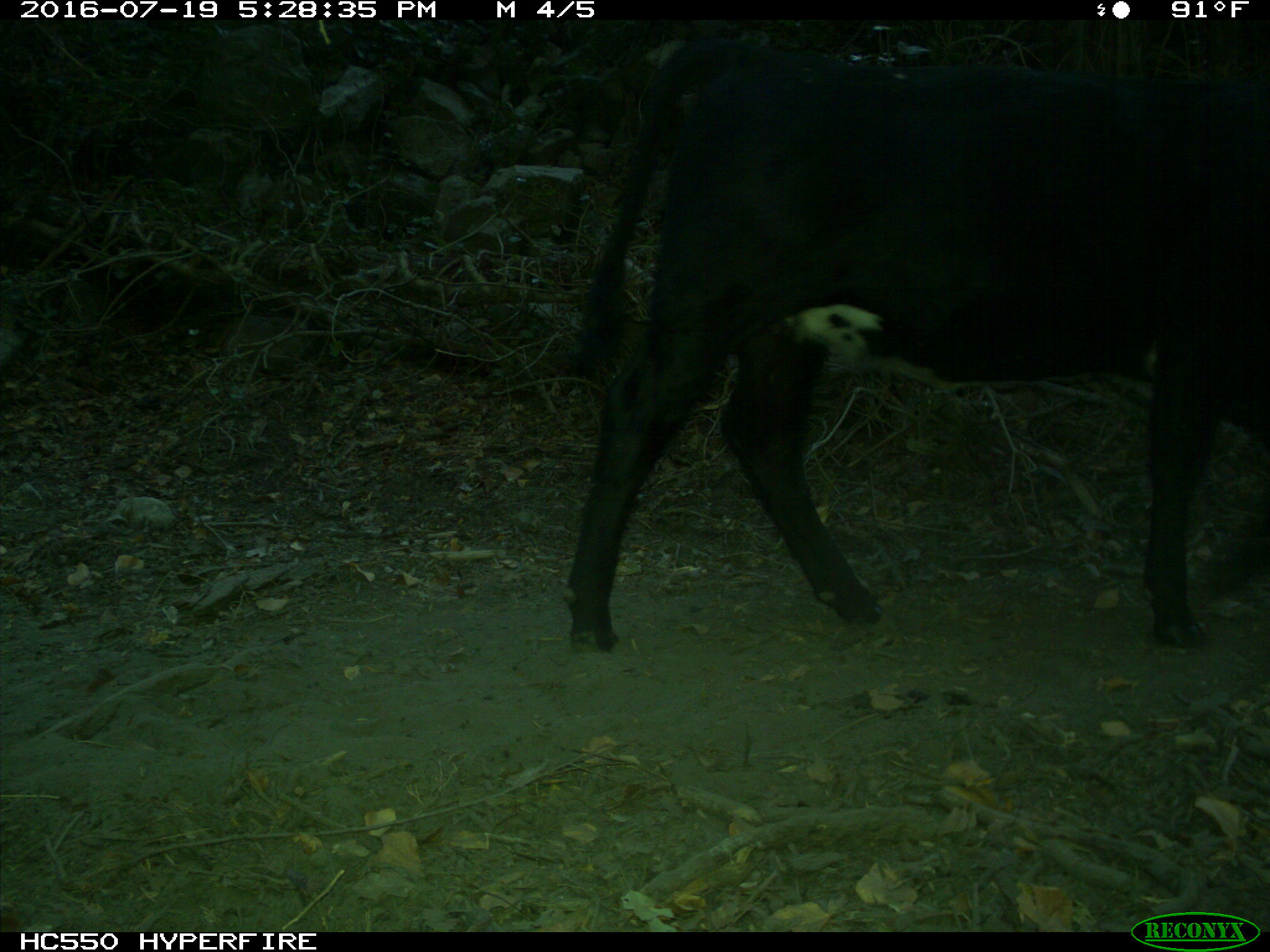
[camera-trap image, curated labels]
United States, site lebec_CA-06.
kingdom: Animalia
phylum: Chordata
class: Mammalia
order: Artiodactyla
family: Bovidae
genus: Bos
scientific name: Bos taurus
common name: domestic cow